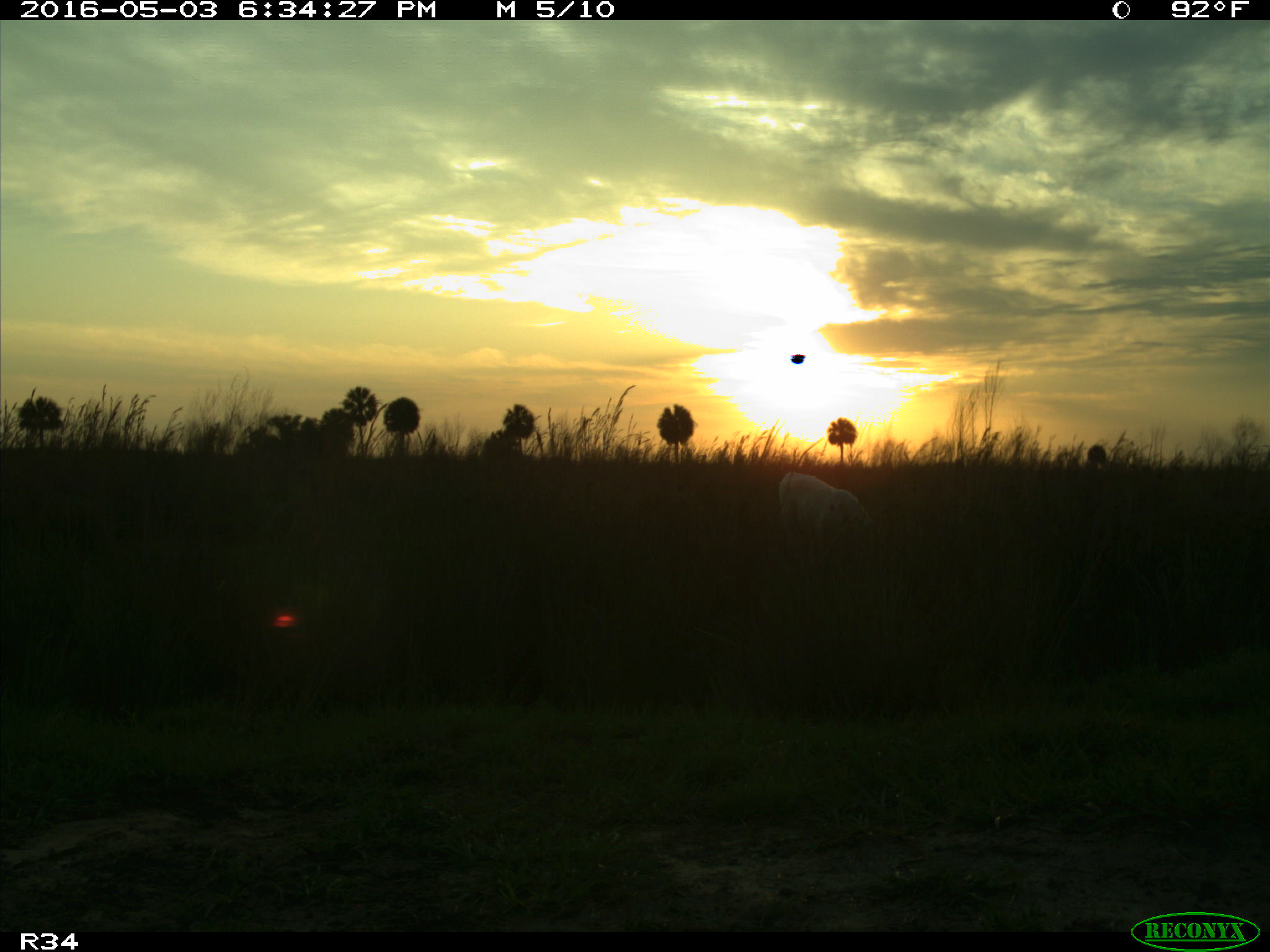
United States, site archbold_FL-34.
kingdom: Animalia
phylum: Chordata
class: Mammalia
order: Artiodactyla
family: Bovidae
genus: Bos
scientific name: Bos taurus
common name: domestic cow